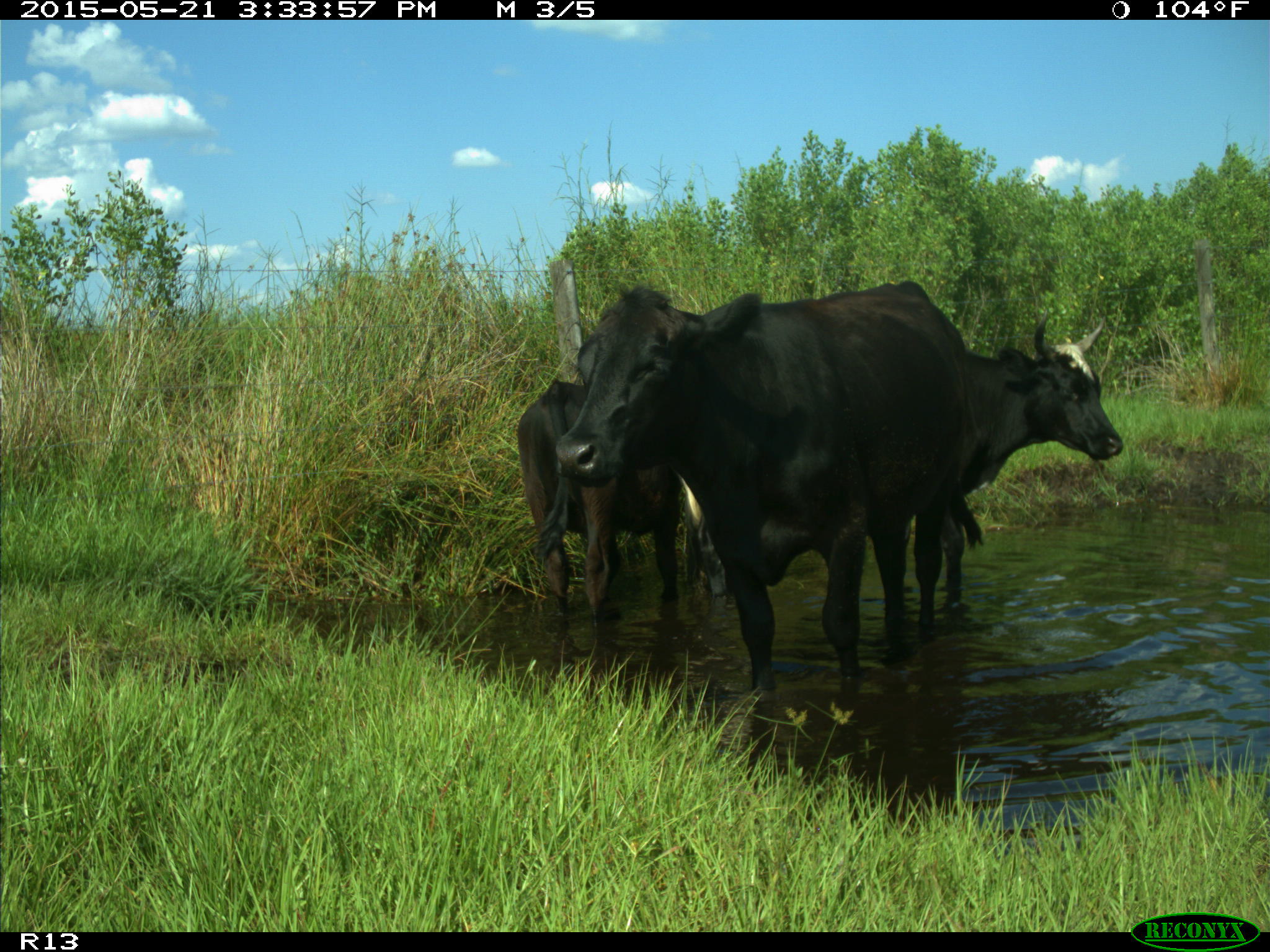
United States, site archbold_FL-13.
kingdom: Animalia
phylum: Chordata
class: Mammalia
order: Artiodactyla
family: Bovidae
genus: Bos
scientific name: Bos taurus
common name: domestic cow